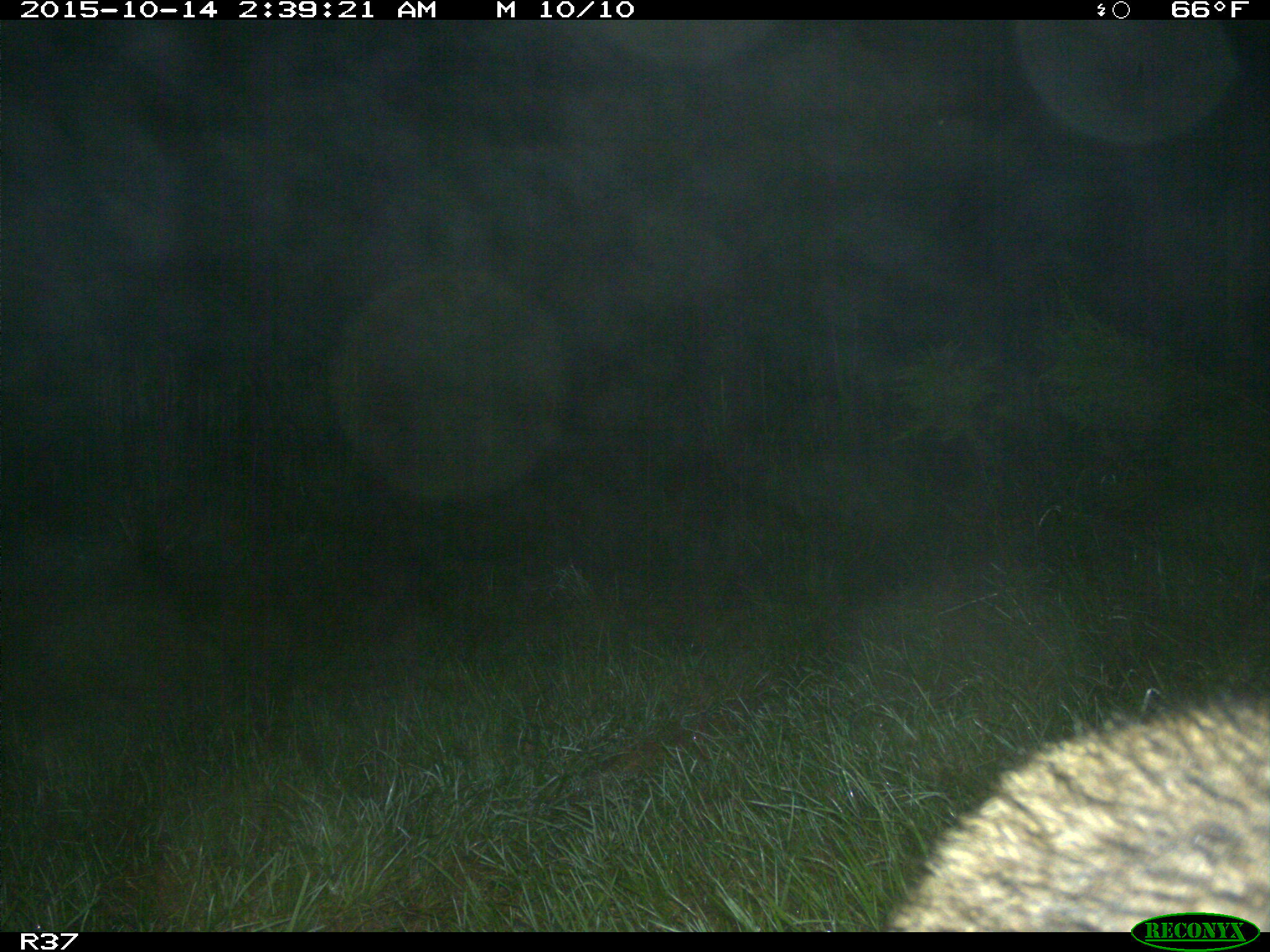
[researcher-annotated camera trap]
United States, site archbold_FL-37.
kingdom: Animalia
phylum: Chordata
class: Mammalia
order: Carnivora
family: Procyonidae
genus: Procyon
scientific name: Procyon lotor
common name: common raccoon